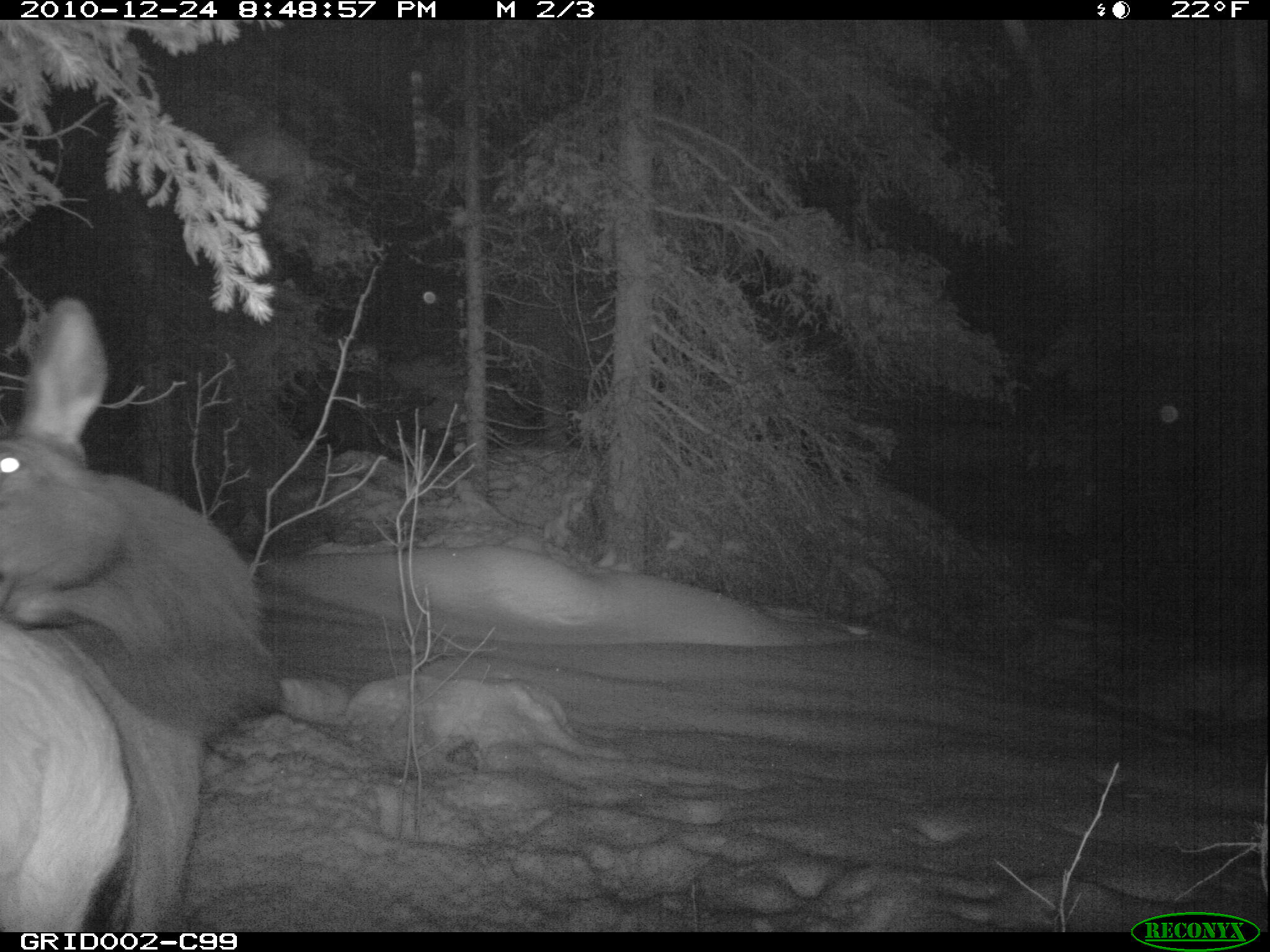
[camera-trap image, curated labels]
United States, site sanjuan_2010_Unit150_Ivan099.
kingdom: Animalia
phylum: Chordata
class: Mammalia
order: Artiodactyla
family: Cervidae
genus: Cervus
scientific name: Cervus elaphus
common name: red deer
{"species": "Cervus elaphus (red deer)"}